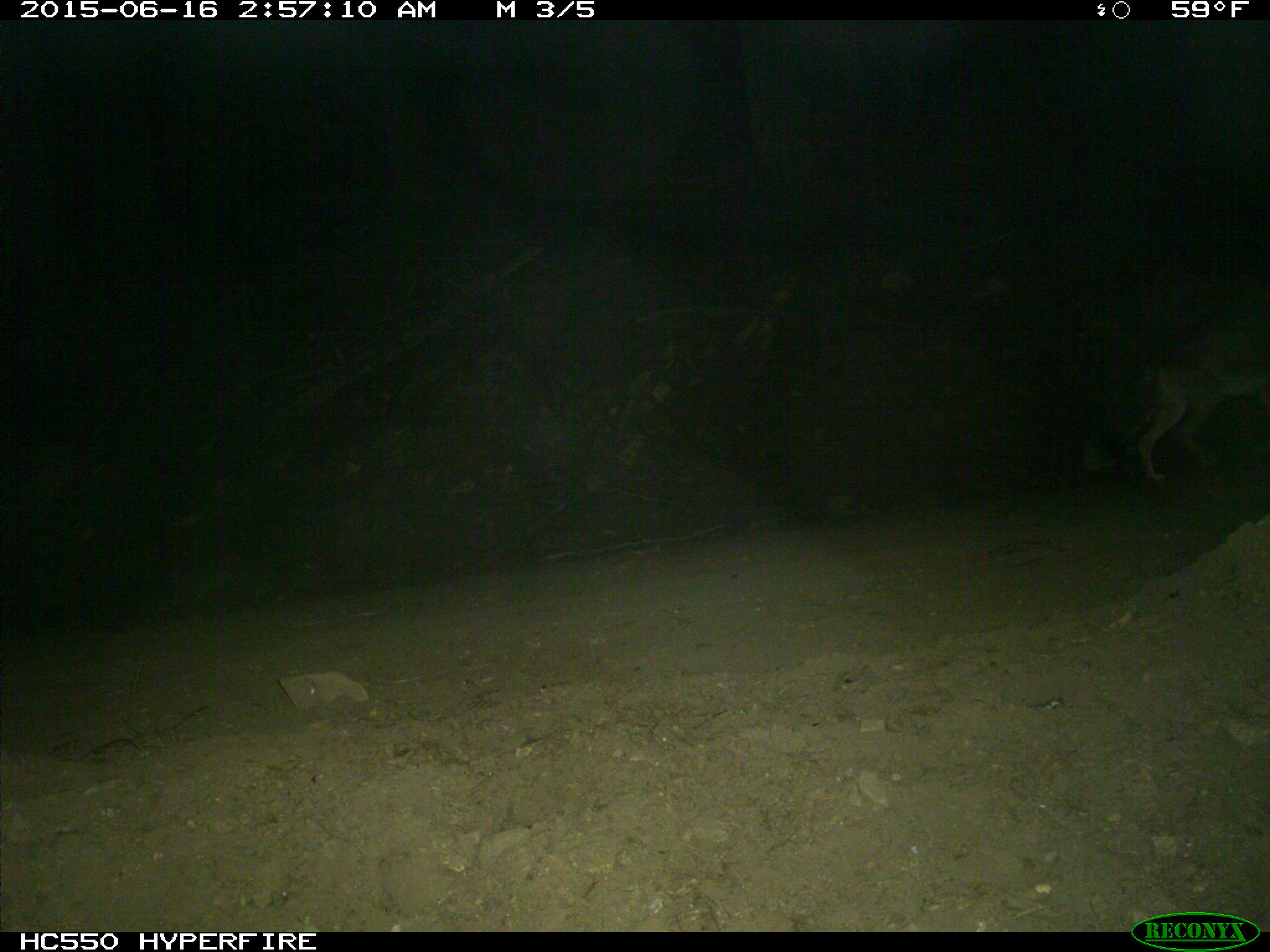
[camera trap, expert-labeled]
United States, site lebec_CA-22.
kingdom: Animalia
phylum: Chordata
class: Mammalia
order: Carnivora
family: Canidae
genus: Canis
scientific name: Canis latrans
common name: coyote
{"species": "Canis latrans (coyote)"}